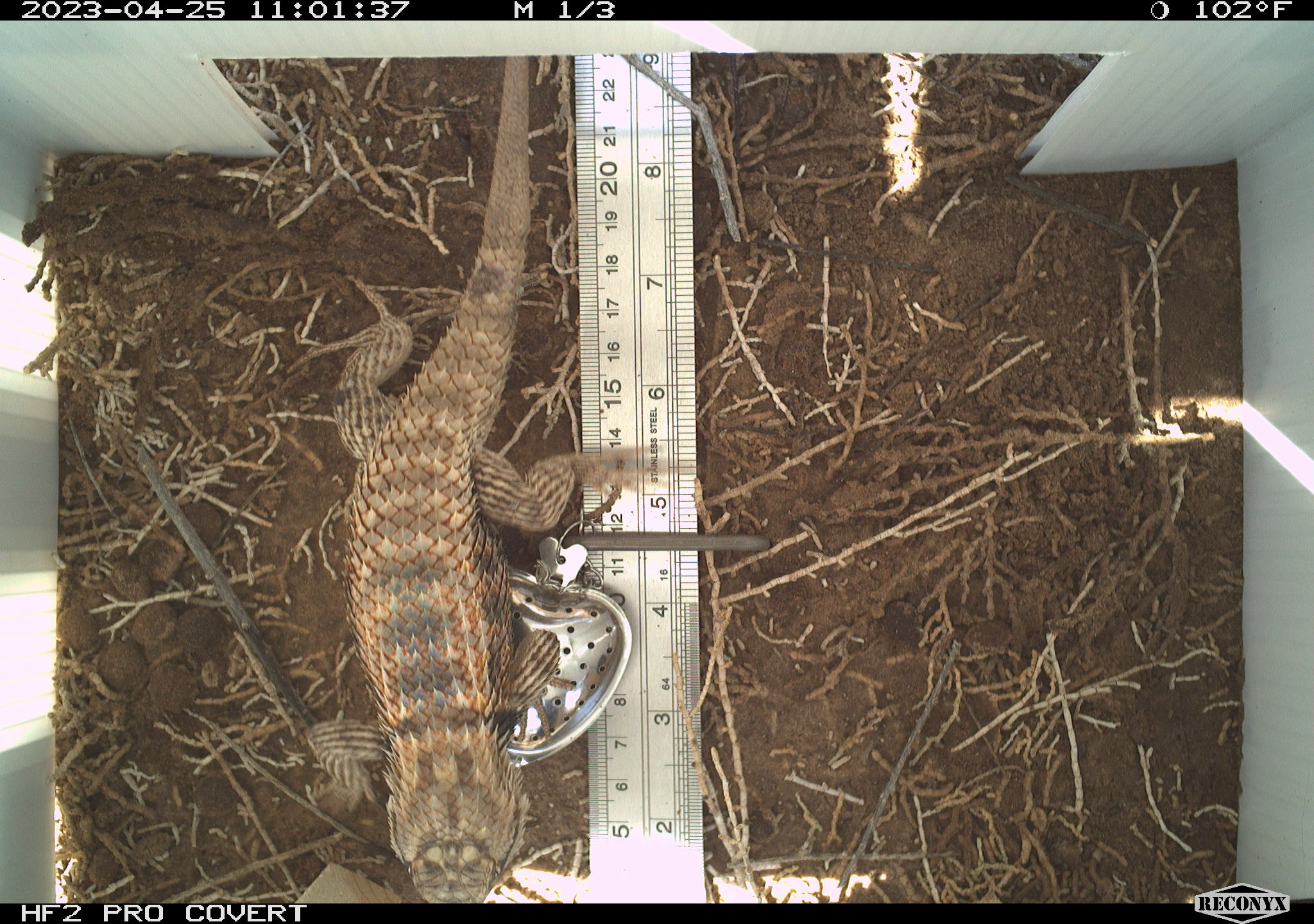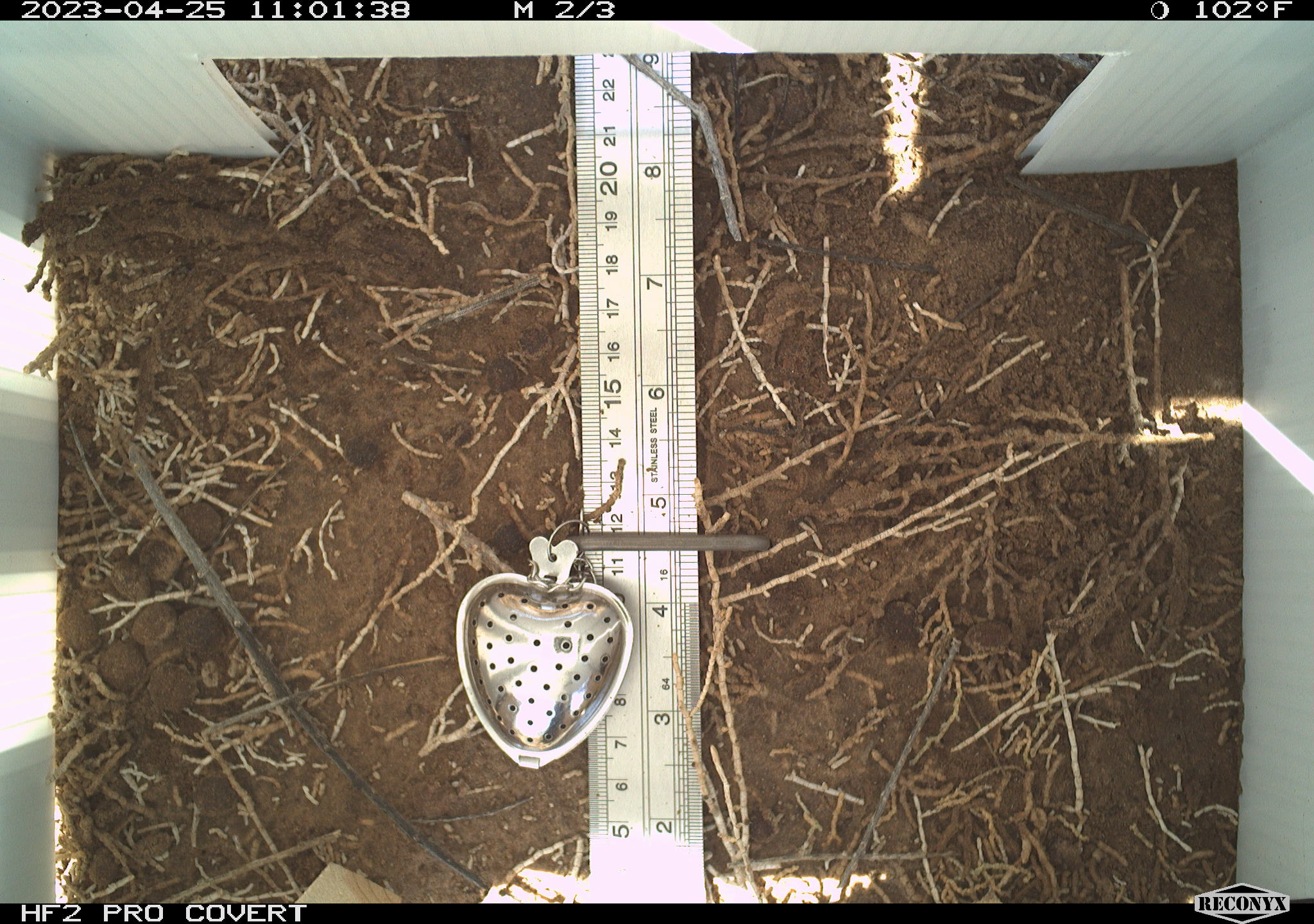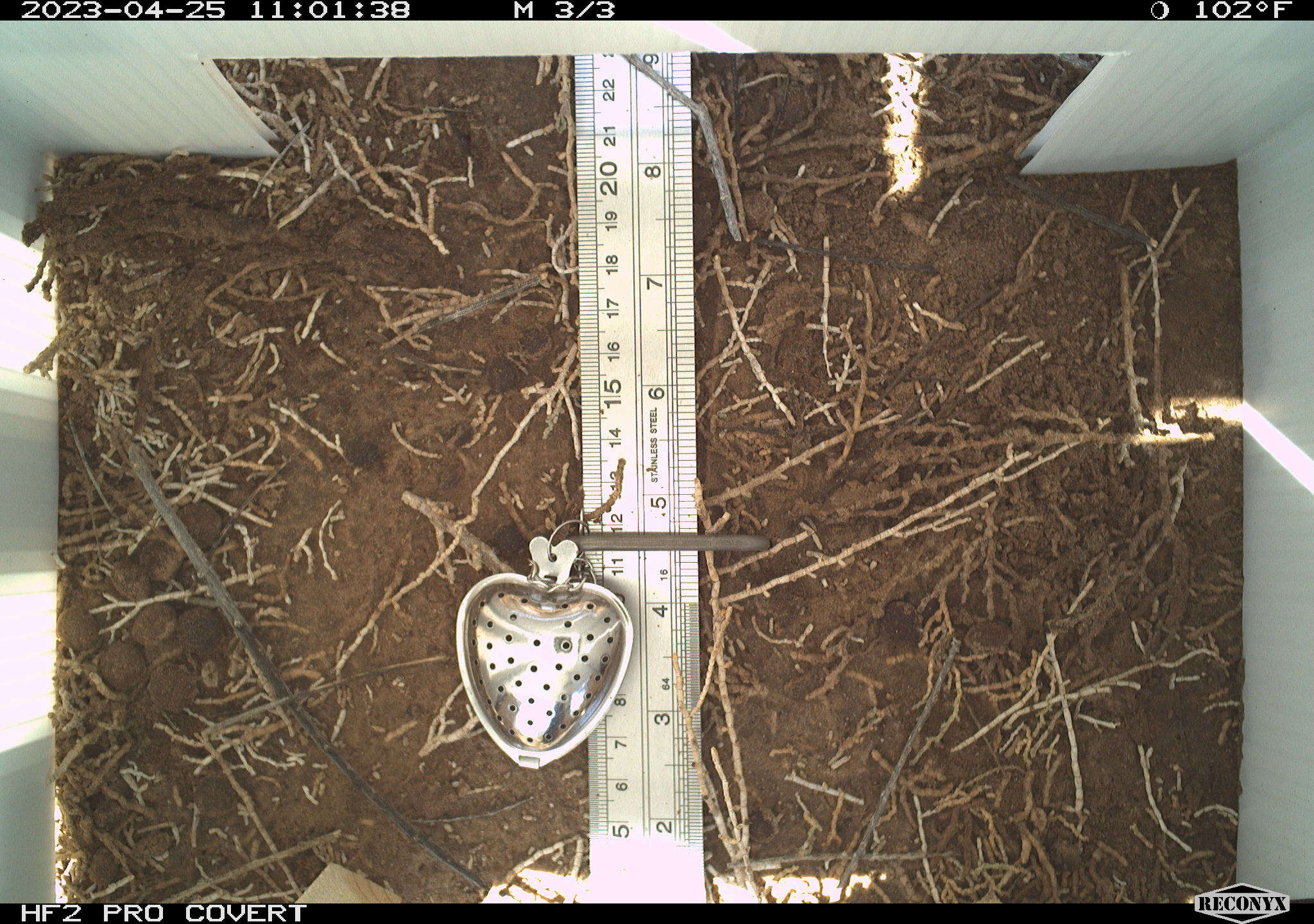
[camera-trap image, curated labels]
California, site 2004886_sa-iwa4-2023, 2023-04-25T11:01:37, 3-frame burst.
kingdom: Animalia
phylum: Chordata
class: Reptilia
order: Squamata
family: Phrynosomatidae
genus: Sceloporus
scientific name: Sceloporus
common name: spiny lizards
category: sceloporus species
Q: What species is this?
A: Sceloporus species (spiny lizards) (Sceloporus).